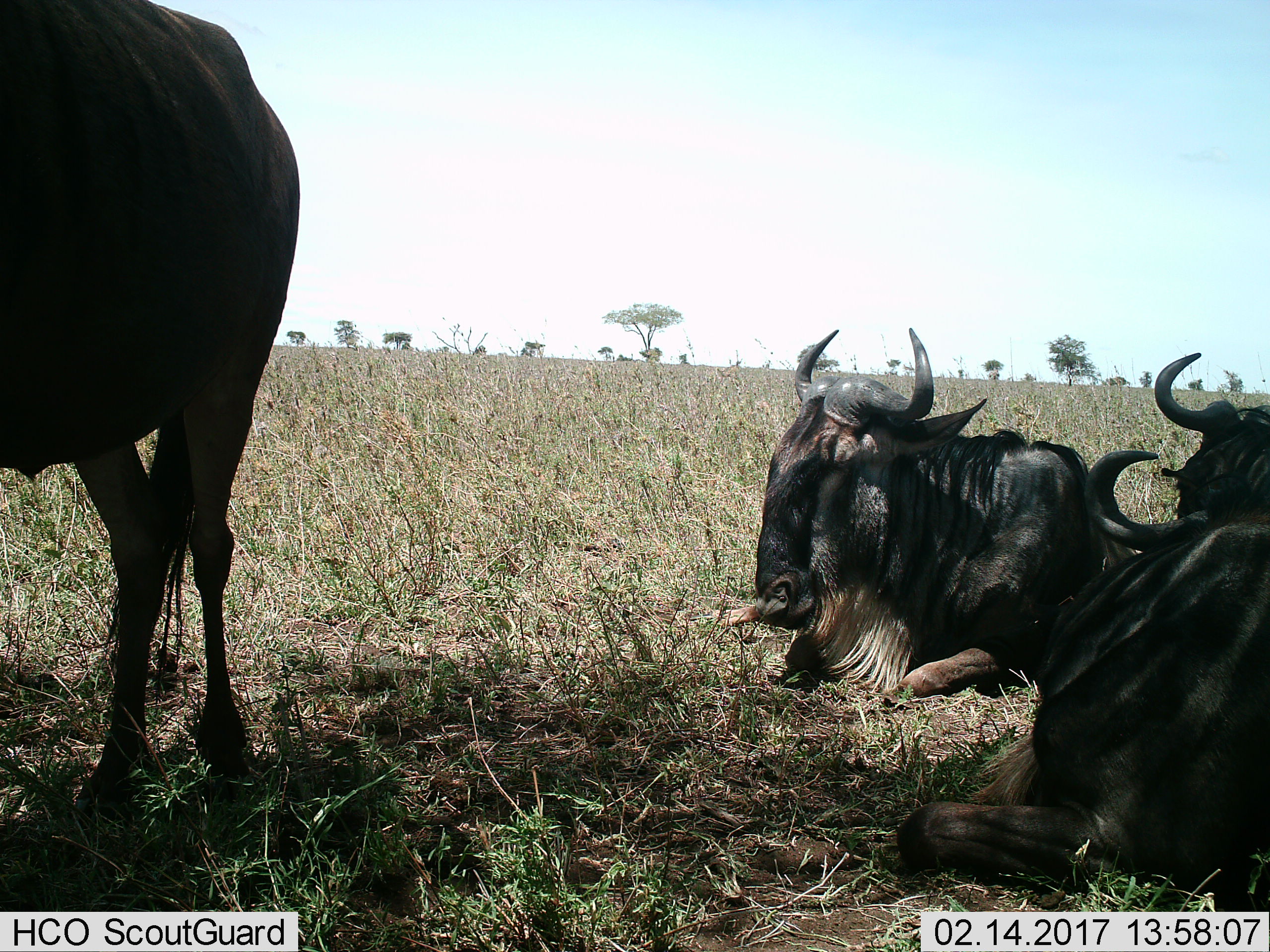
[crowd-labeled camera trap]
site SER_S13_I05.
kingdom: Animalia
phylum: Chordata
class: Mammalia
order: Artiodactyla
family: Bovidae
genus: Connochaetes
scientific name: Connochaetes taurinus taurinus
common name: blue wildebeest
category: wildebeestblue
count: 4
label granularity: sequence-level